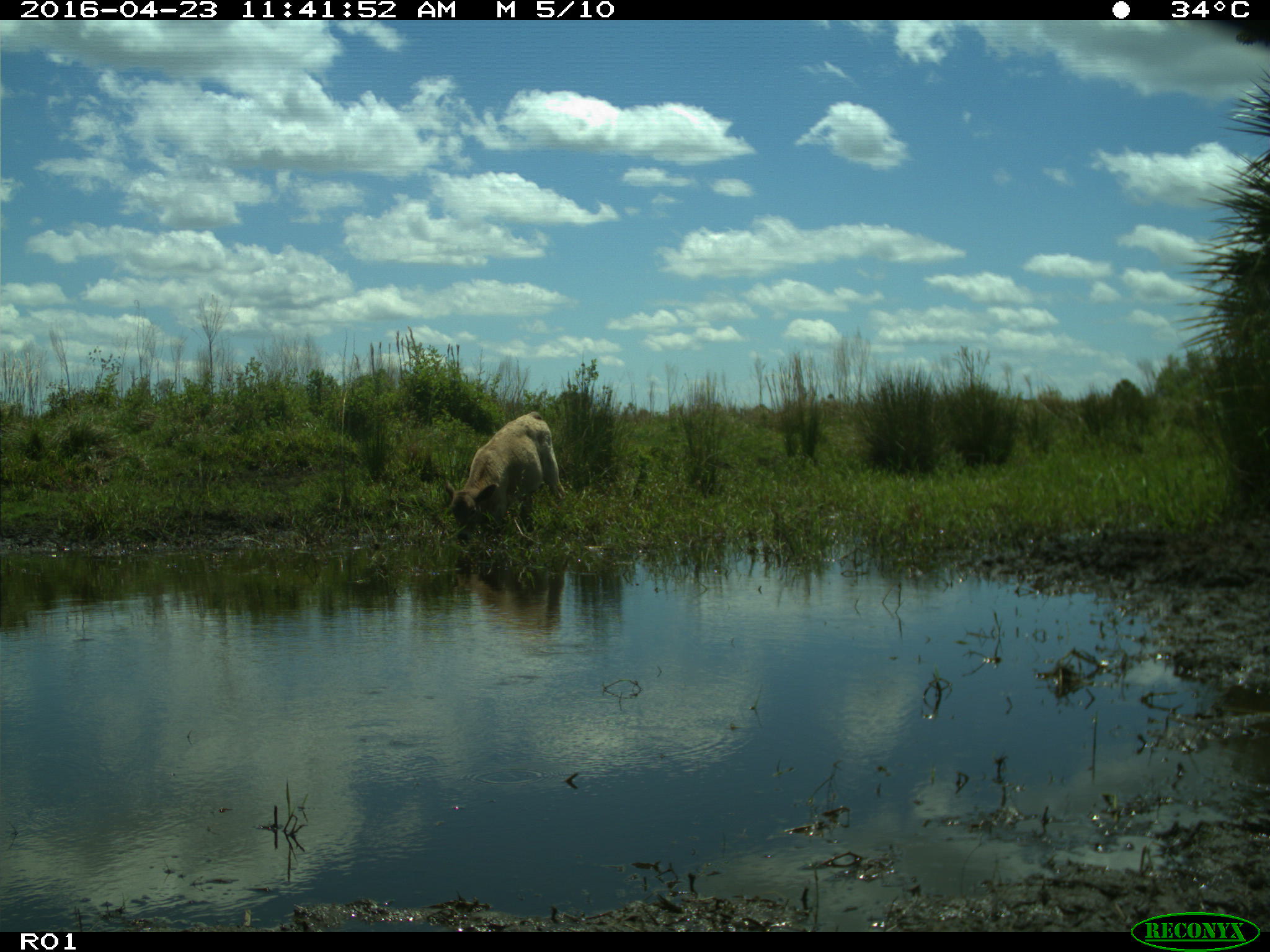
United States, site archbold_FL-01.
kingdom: Animalia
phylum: Chordata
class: Mammalia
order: Artiodactyla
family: Bovidae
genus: Bos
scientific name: Bos taurus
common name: domestic cow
Bos taurus (domestic cow).